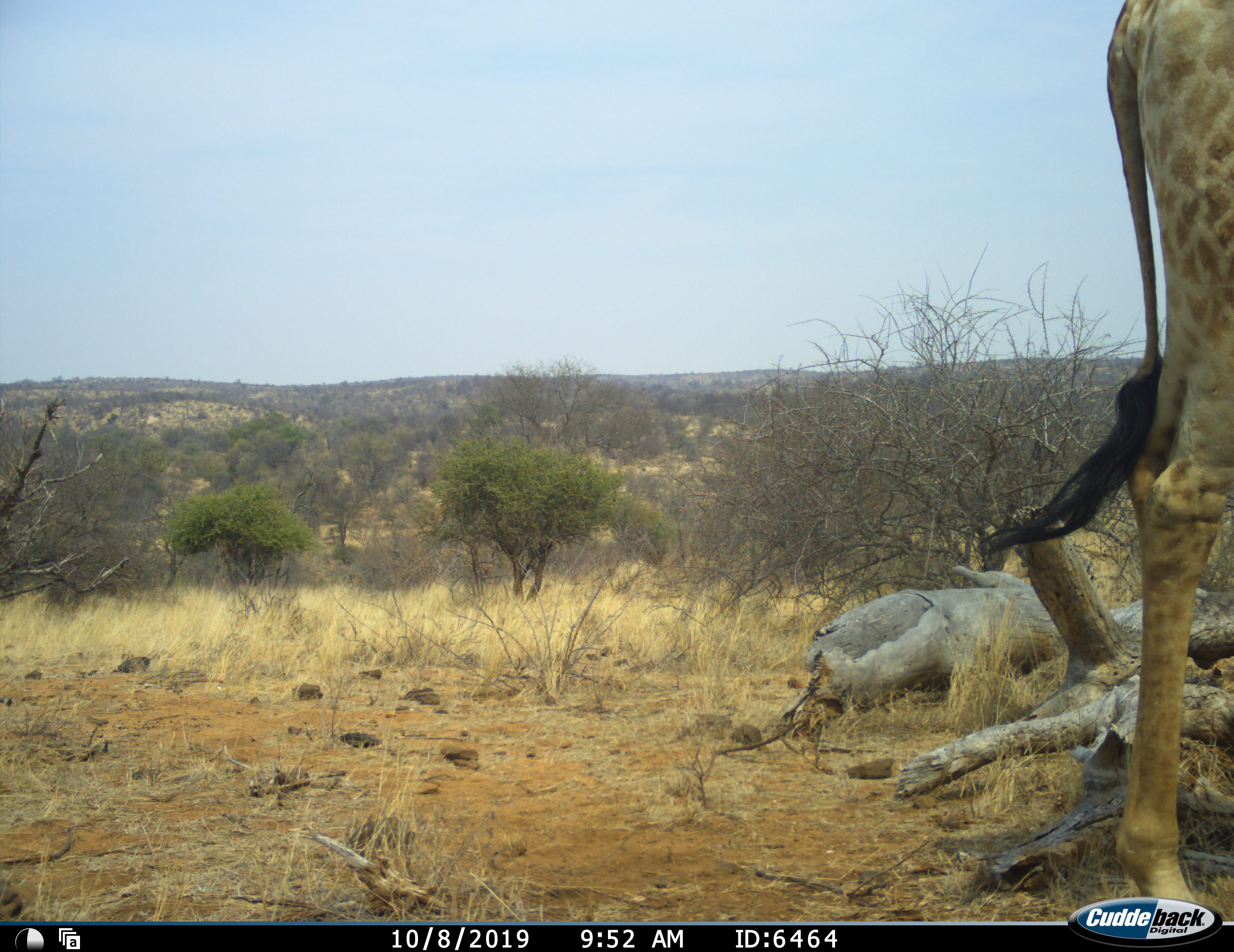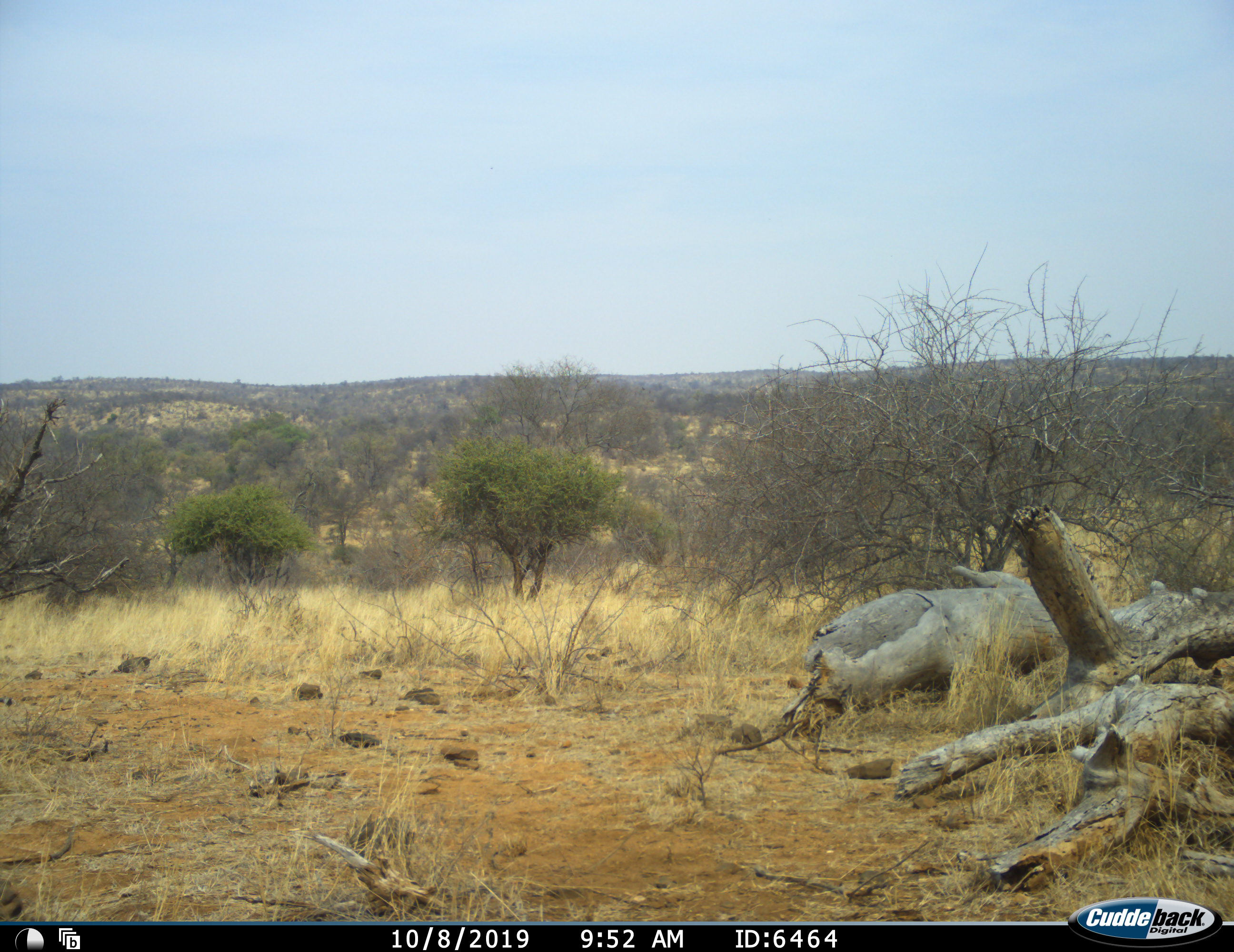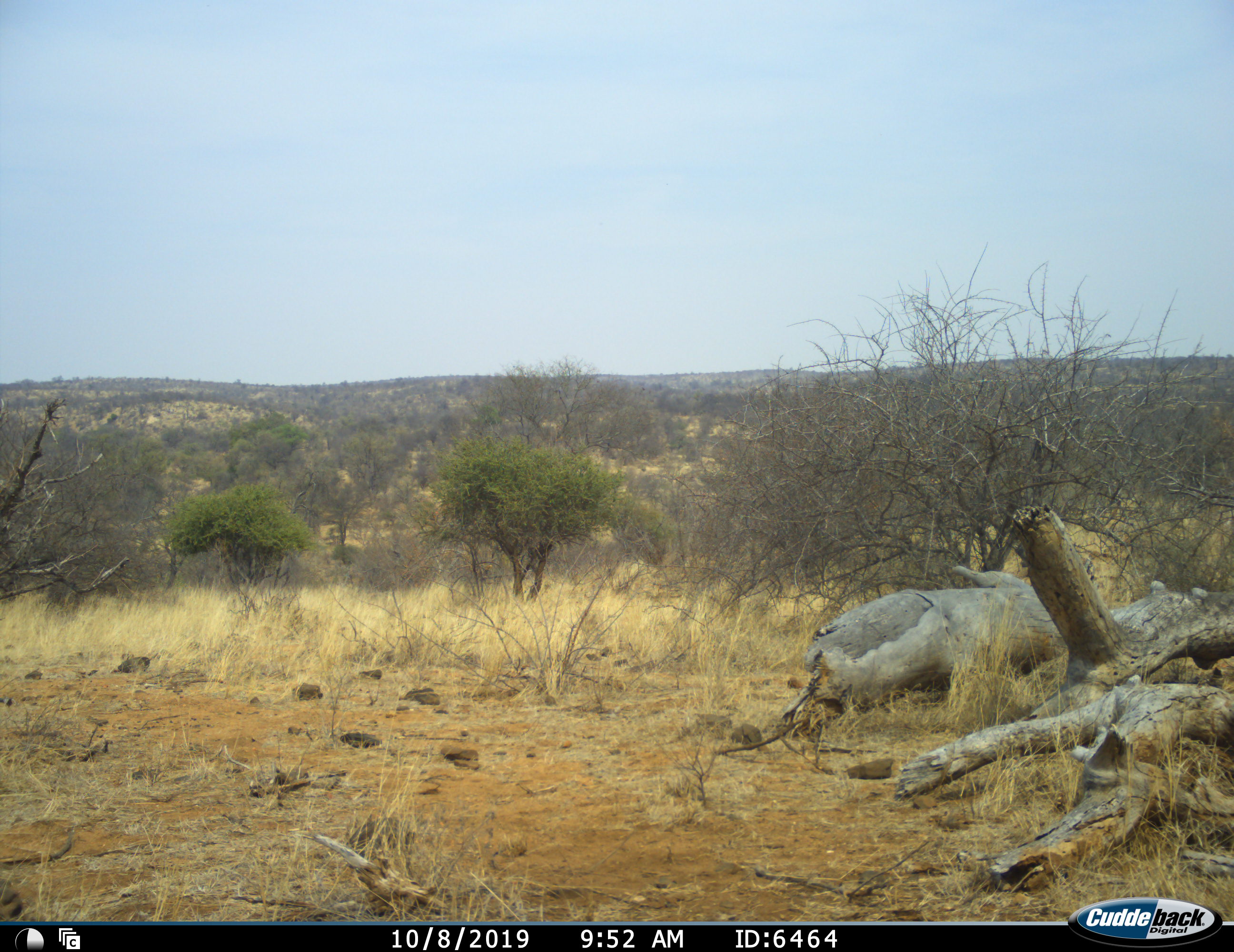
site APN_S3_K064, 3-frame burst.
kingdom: Animalia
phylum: Chordata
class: Mammalia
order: Artiodactyla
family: Giraffidae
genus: Giraffa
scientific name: Giraffa camelopardalis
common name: giraffe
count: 1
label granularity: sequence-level